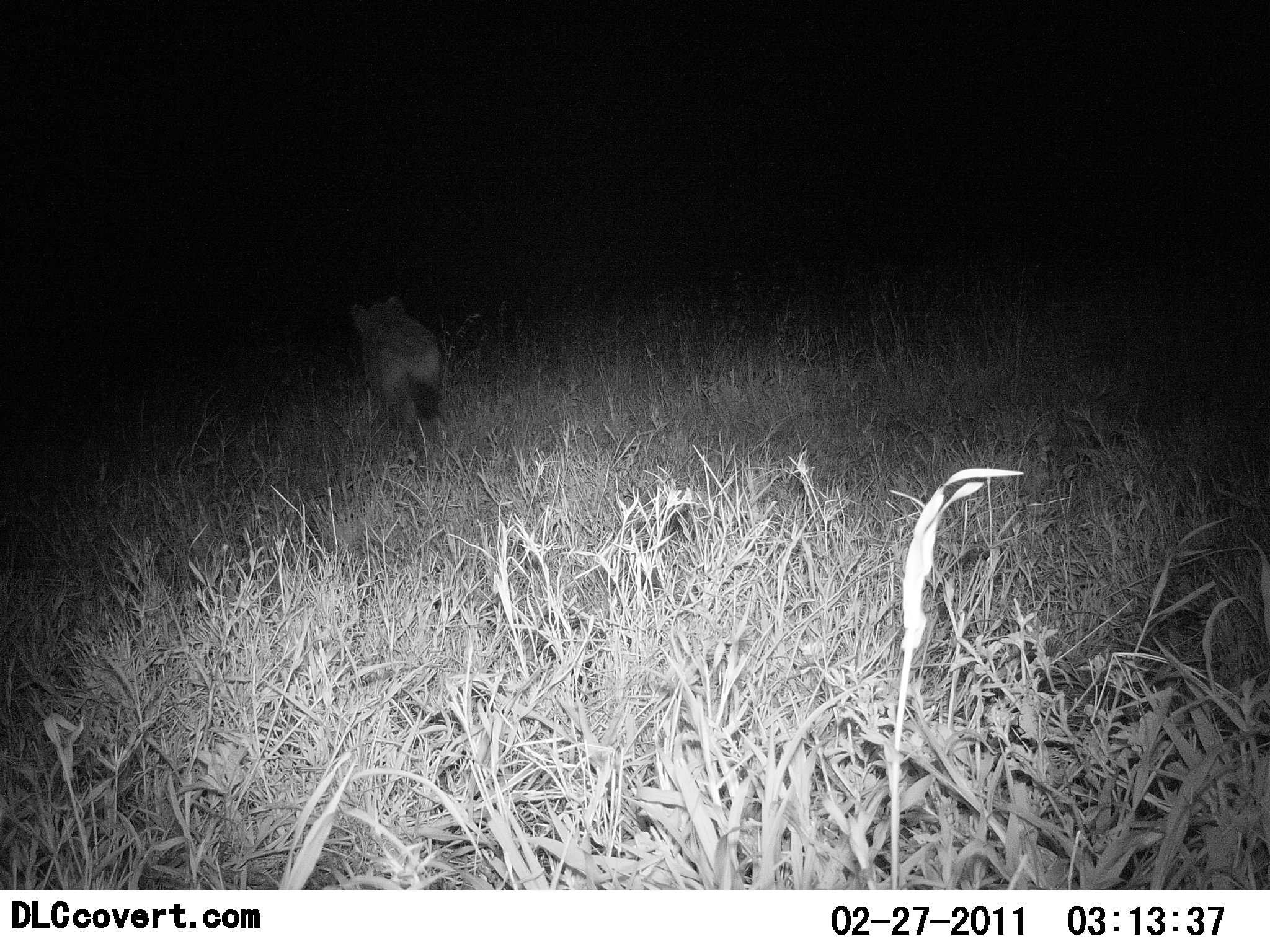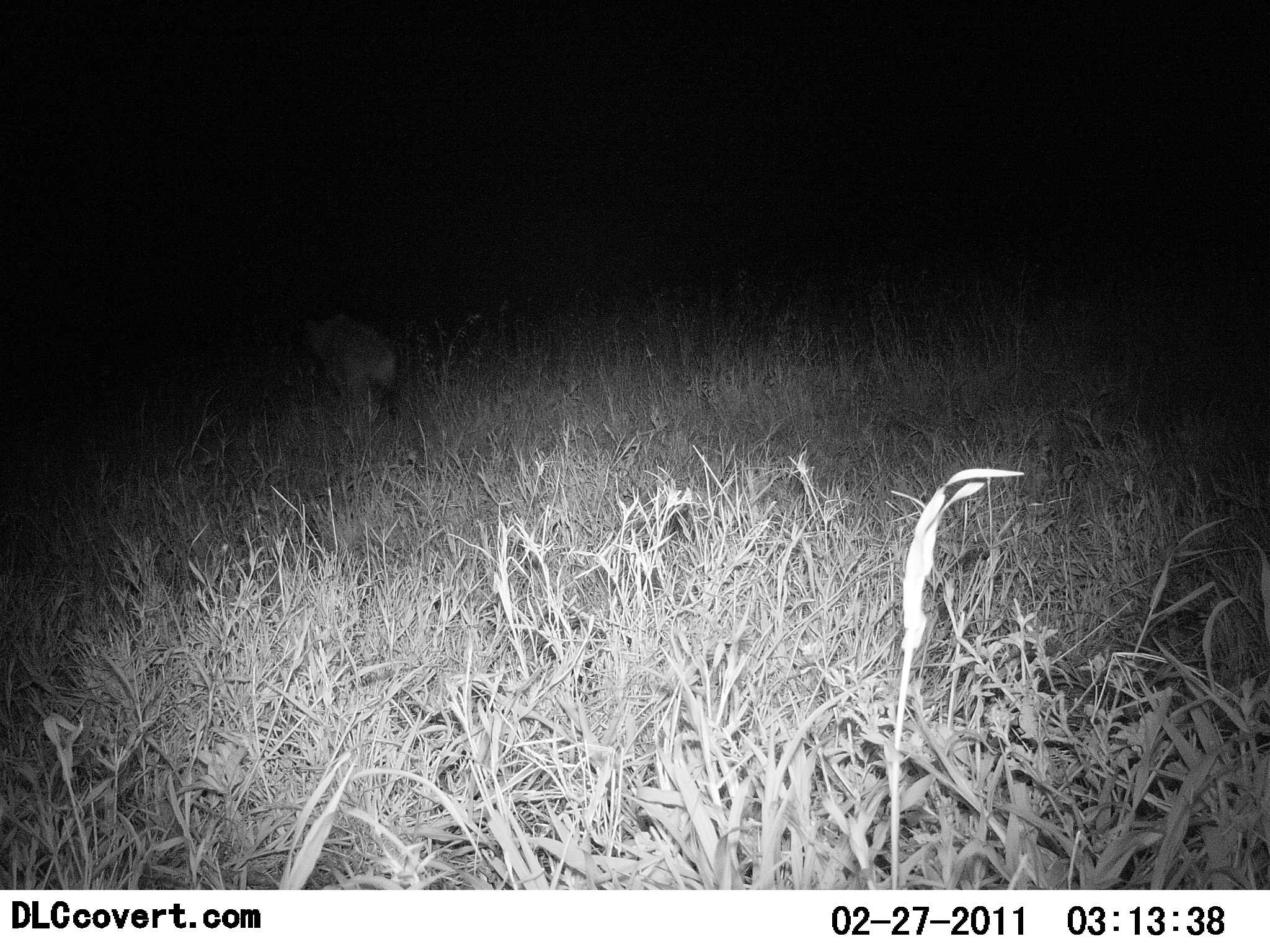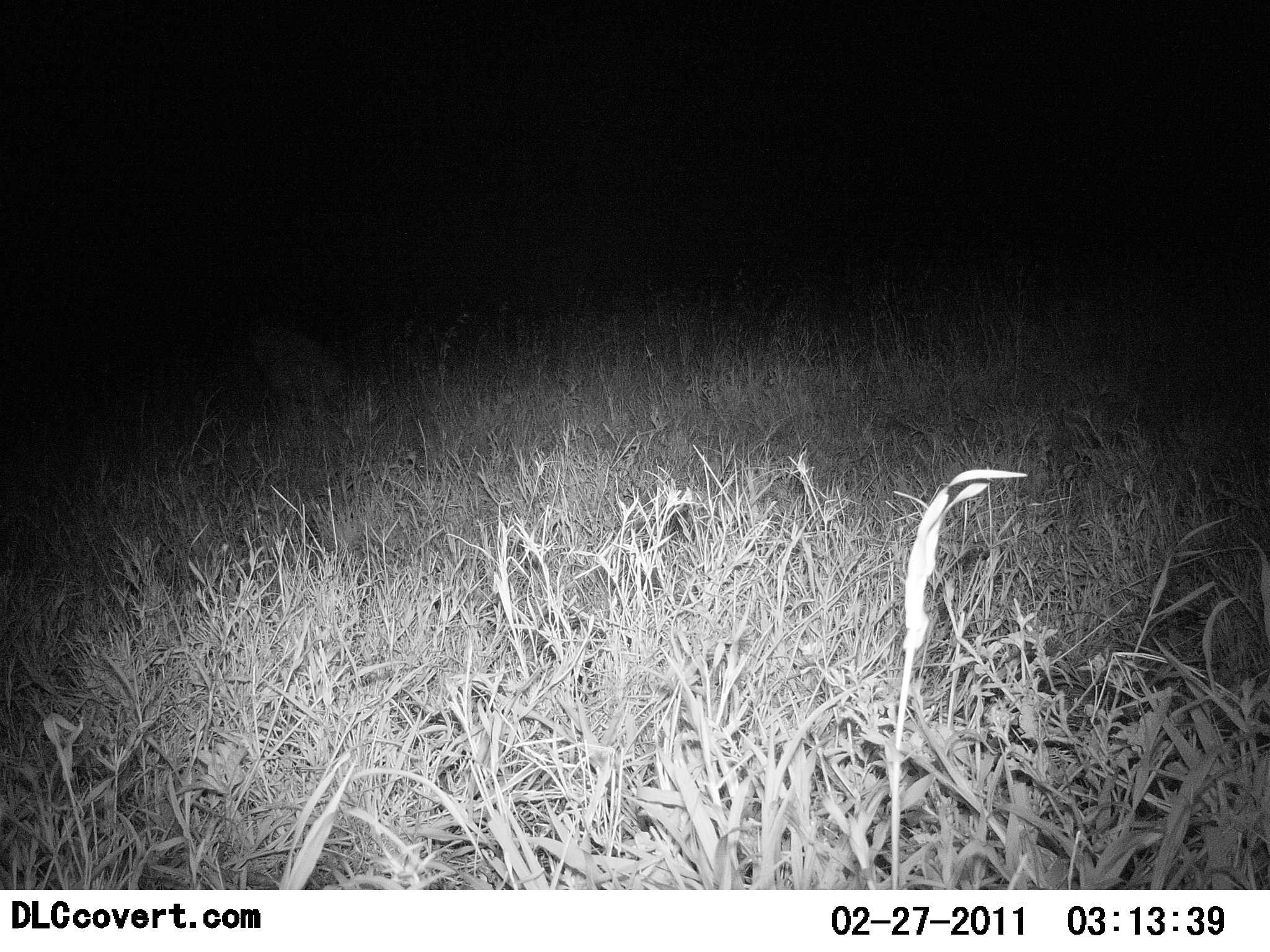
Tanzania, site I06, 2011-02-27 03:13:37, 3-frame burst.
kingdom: Animalia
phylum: Chordata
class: Mammalia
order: Carnivora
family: Hyaenidae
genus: Crocuta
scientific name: Crocuta crocuta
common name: spotted hyena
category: hyenaspotted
Hyenaspotted (spotted hyena) (Crocuta crocuta), count 1. Behavior (volunteer vote fractions): standing 0%, resting 0%, moving 100%, interacting 0%. Young present (vote fraction): 0%. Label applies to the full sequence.